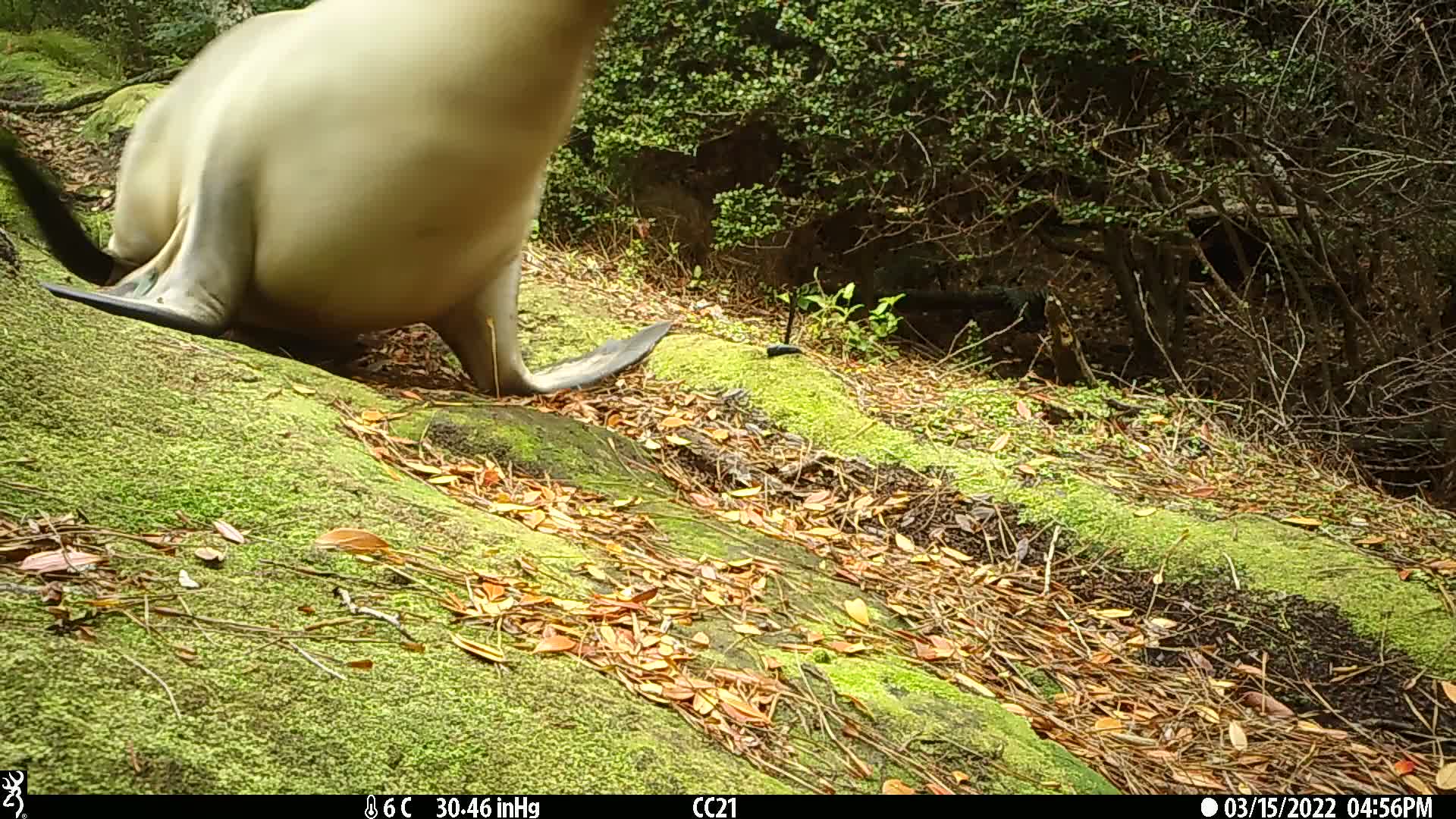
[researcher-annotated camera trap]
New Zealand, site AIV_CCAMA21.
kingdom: Animalia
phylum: Chordata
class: Mammalia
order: Carnivora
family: Otariidae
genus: Phocarctos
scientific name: Phocarctos hookeri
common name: new zealand sea lion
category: sealion